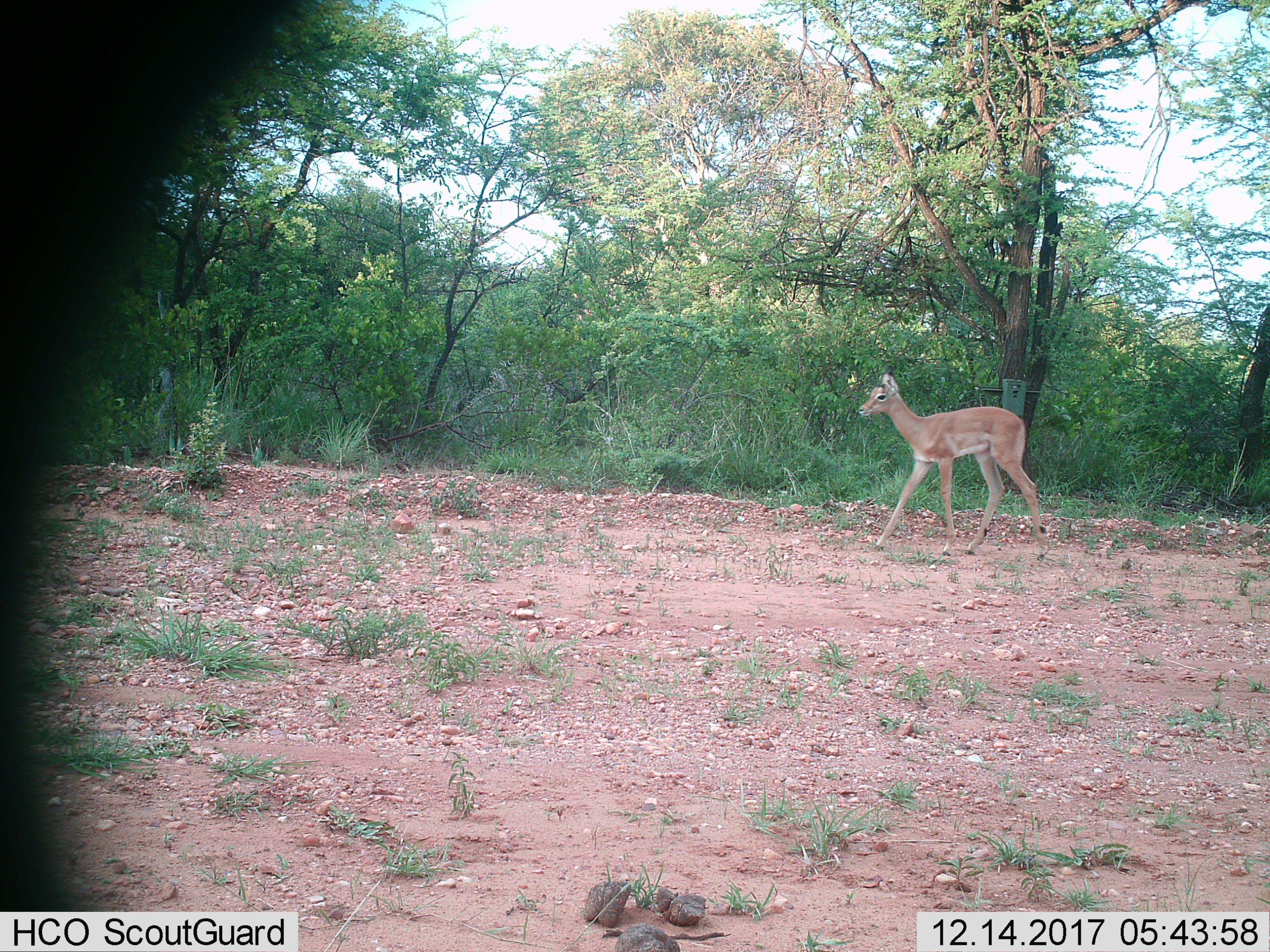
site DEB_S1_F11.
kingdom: Animalia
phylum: Chordata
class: Mammalia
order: Artiodactyla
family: Bovidae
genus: Aepyceros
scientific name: Aepyceros melampus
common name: impala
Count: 1.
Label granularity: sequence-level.